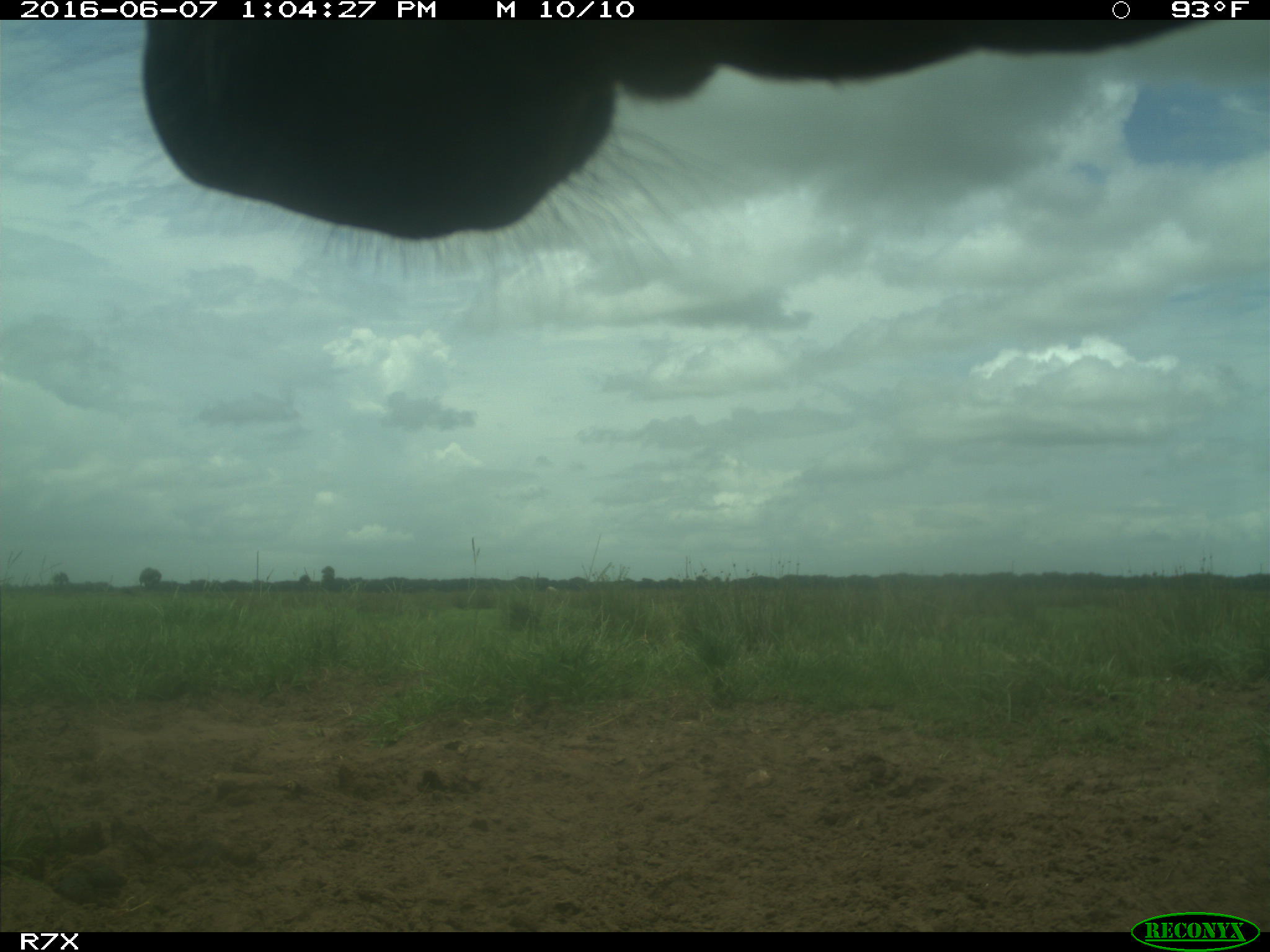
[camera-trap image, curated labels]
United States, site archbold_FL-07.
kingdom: Animalia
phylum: Chordata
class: Mammalia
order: Artiodactyla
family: Bovidae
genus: Bos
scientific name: Bos taurus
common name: domestic cow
Bos taurus (domestic cow).